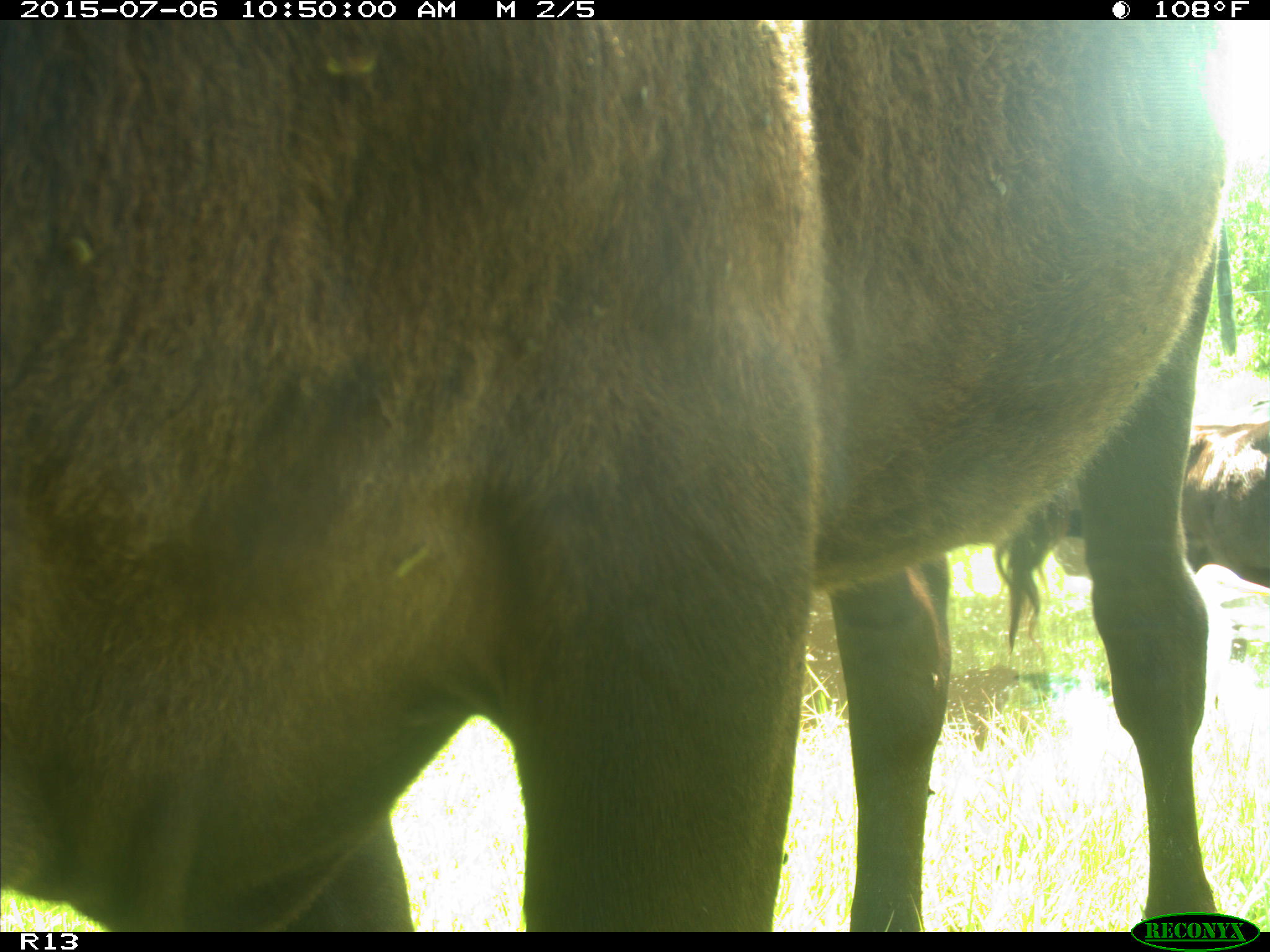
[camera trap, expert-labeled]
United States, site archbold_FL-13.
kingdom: Animalia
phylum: Chordata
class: Mammalia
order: Artiodactyla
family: Bovidae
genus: Bos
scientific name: Bos taurus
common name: domestic cow